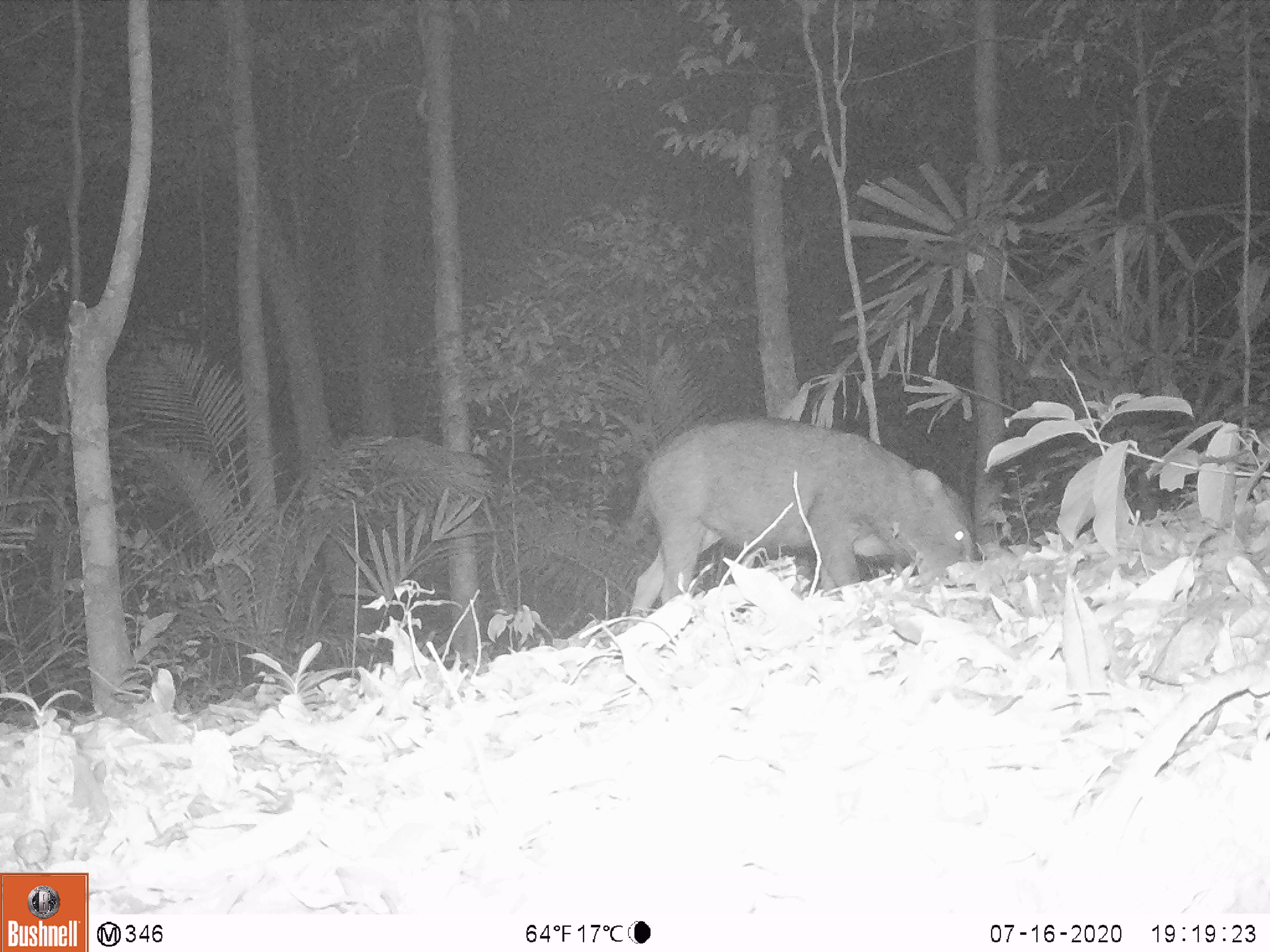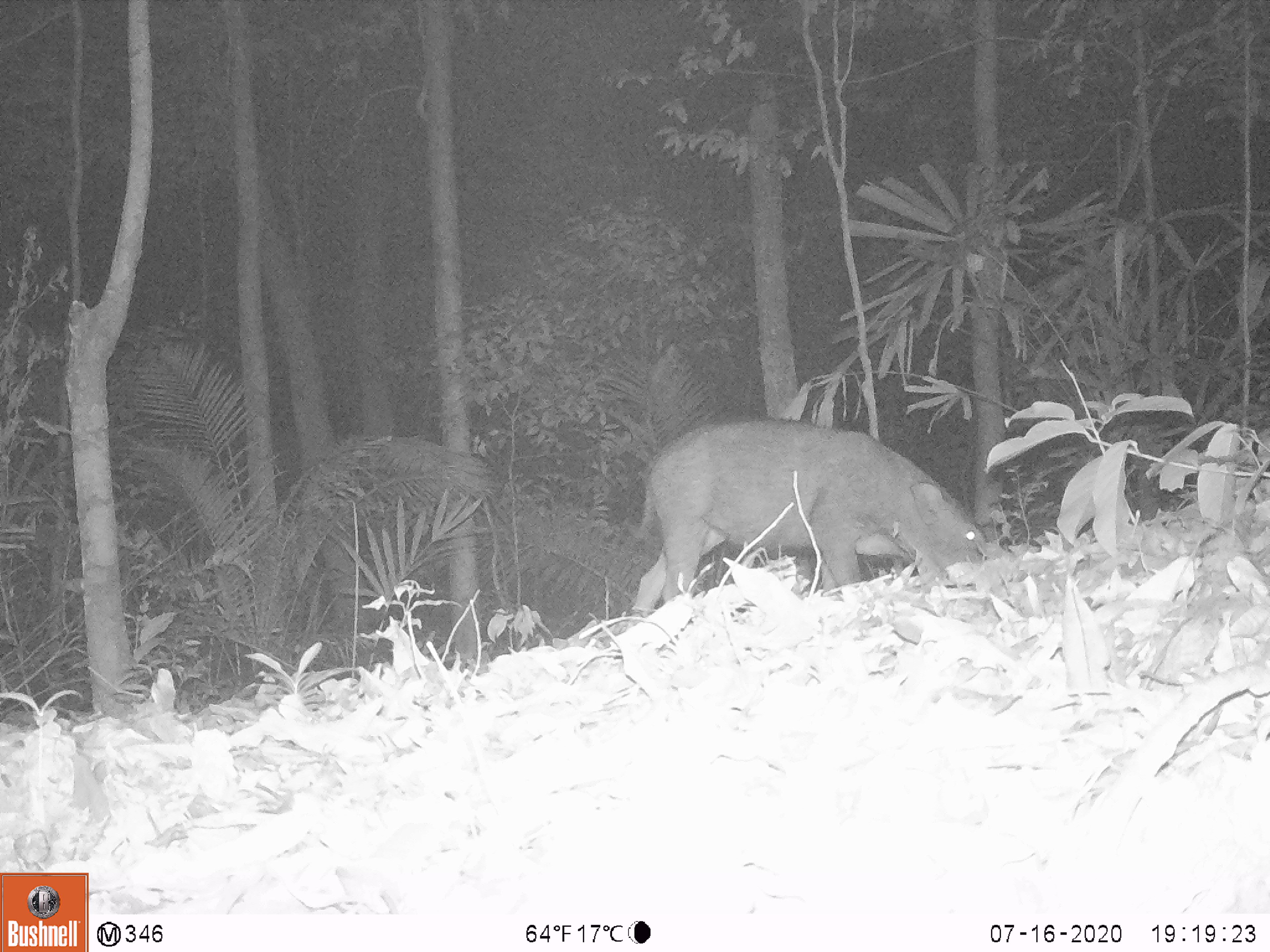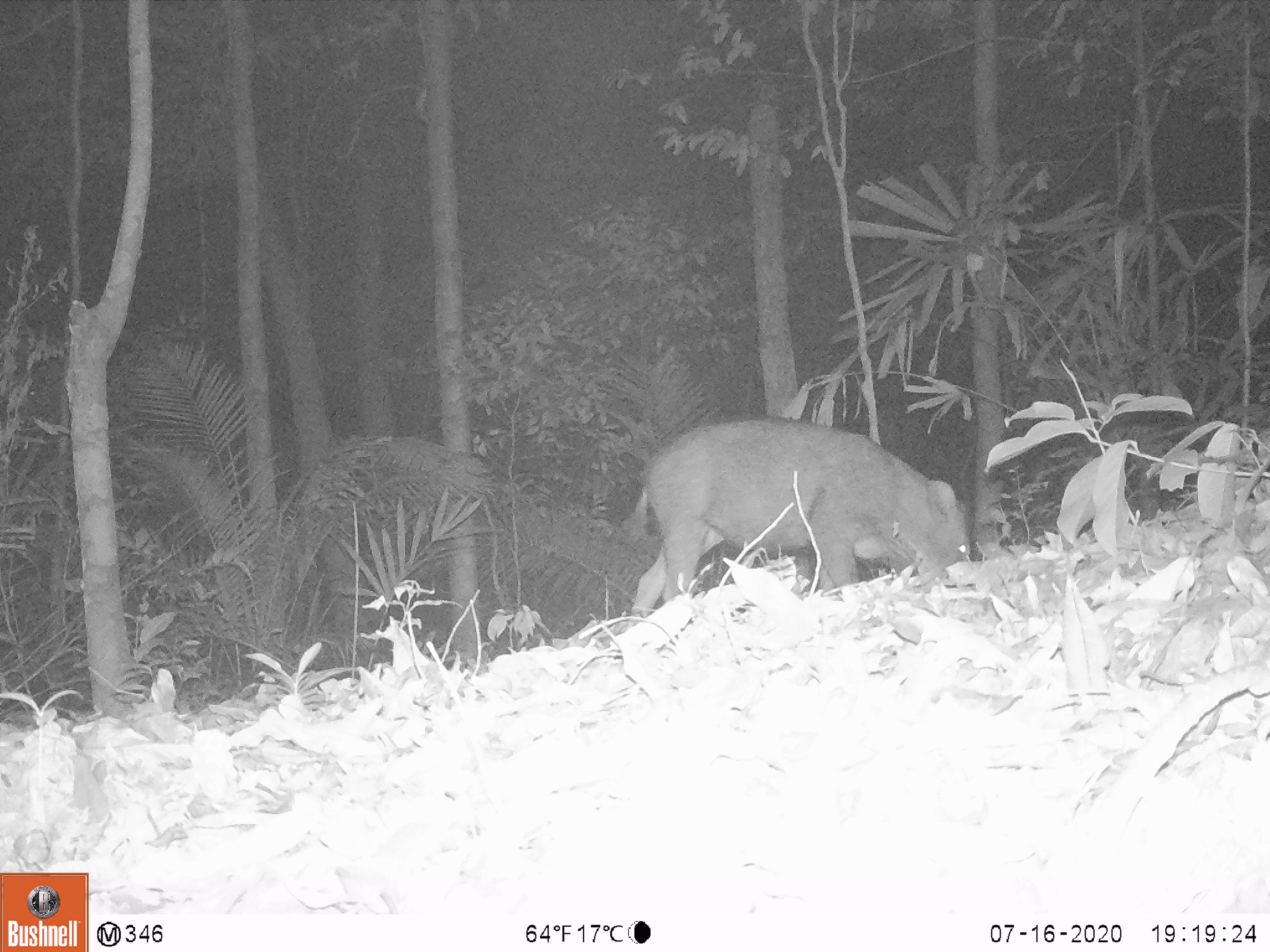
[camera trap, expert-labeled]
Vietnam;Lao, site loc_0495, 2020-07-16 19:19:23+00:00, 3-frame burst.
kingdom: Animalia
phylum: Chordata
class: Mammalia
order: Artiodactyla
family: Suidae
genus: Sus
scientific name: Sus scrofa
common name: eurasian wild pig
Eurasian wild pig (Sus scrofa). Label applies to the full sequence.